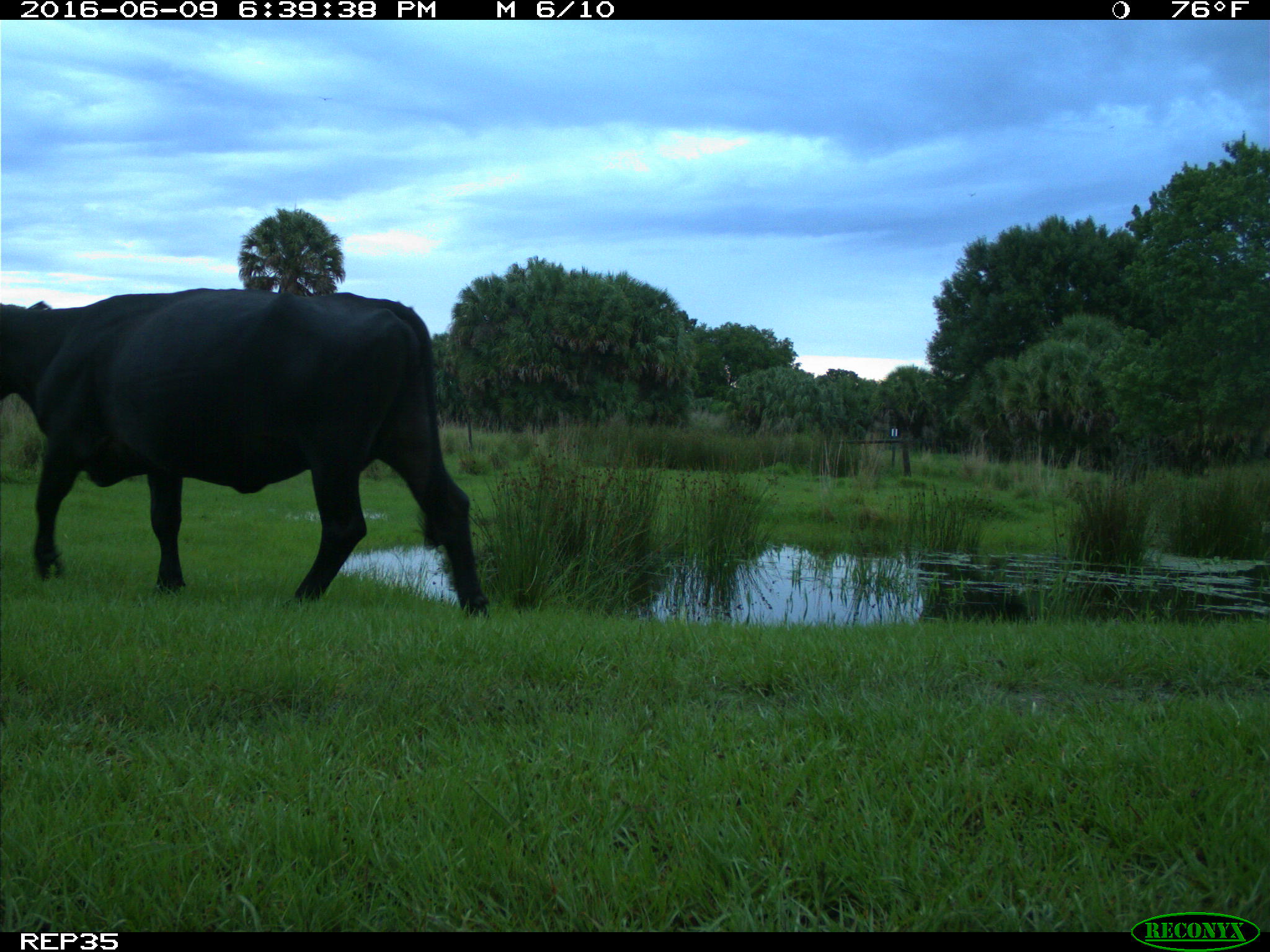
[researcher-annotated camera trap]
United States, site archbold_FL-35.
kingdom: Animalia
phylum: Chordata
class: Mammalia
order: Artiodactyla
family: Bovidae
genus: Bos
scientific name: Bos taurus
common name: domestic cow